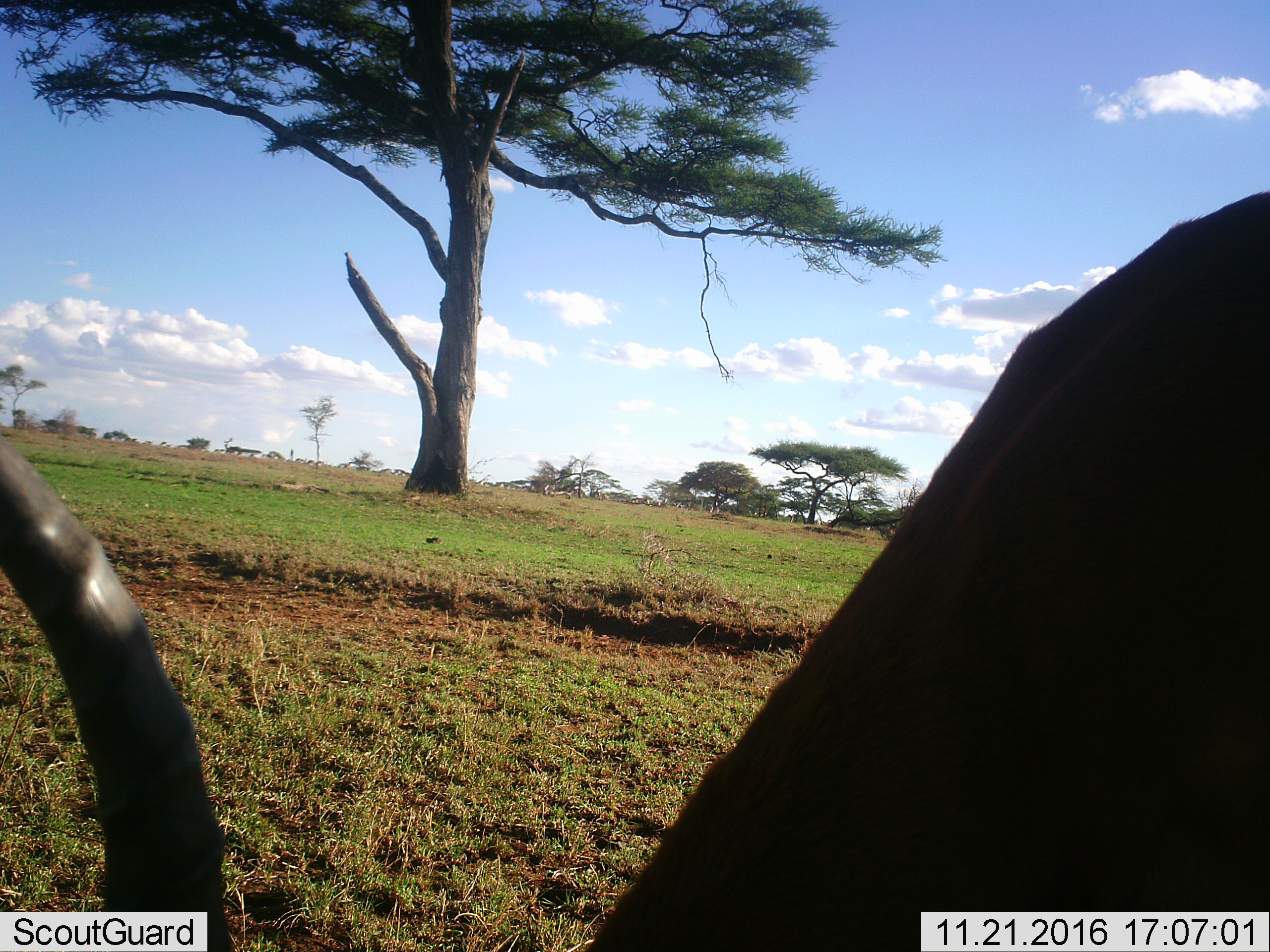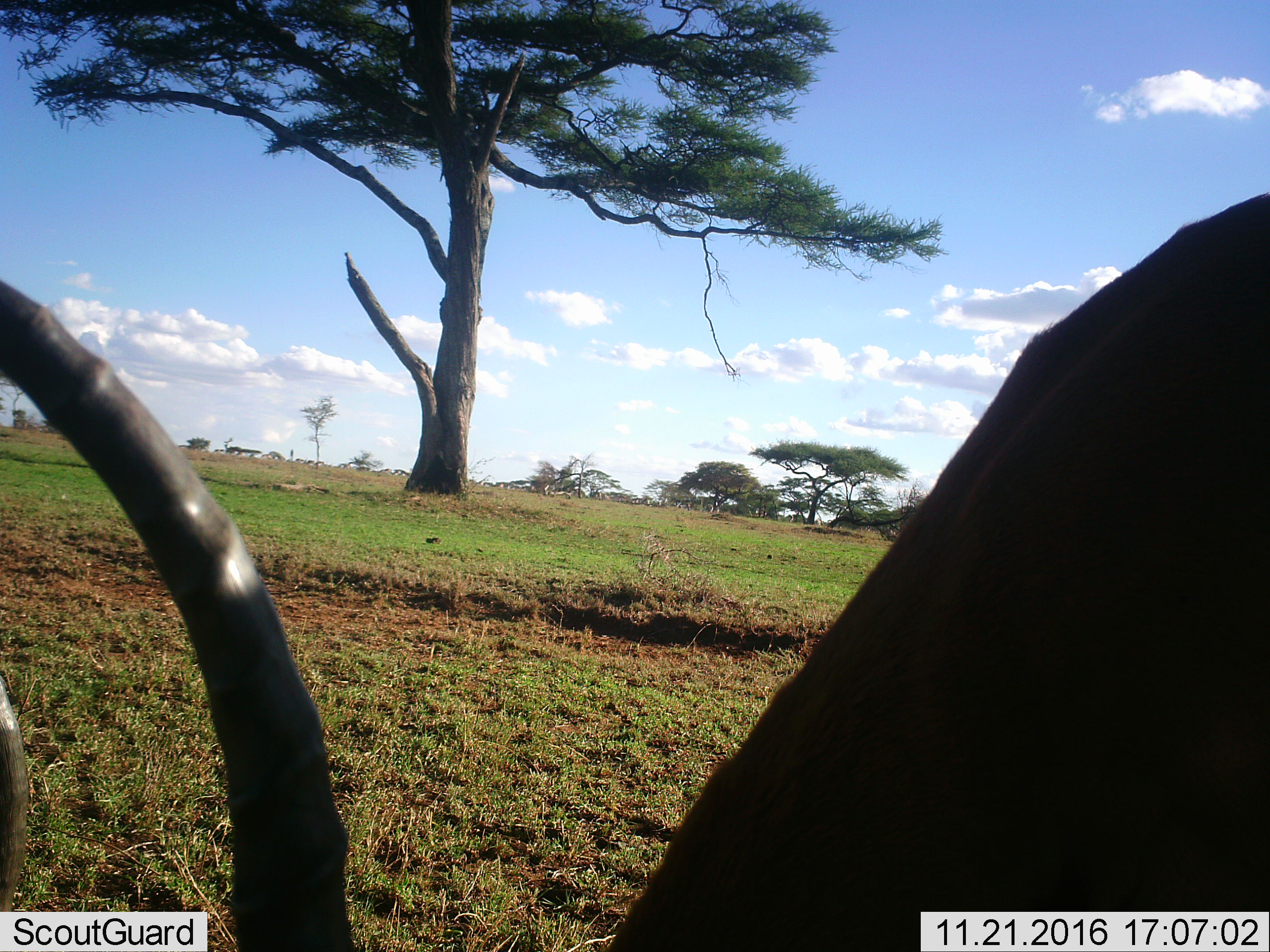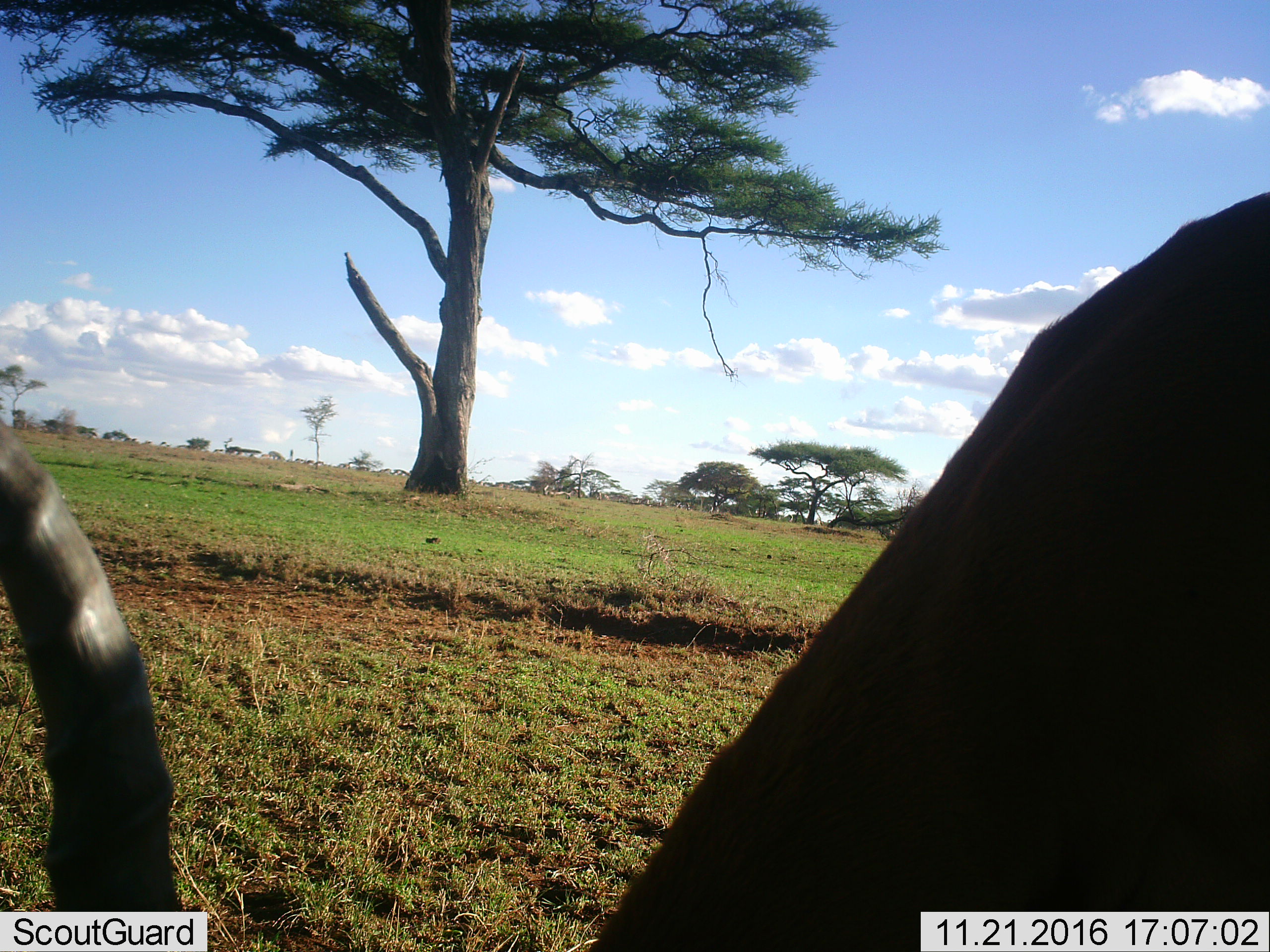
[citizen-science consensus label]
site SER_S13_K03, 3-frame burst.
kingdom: Animalia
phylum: Chordata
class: Mammalia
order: Artiodactyla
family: Bovidae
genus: Connochaetes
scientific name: Connochaetes taurinus taurinus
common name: blue wildebeest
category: wildebeestblue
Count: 1.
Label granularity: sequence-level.